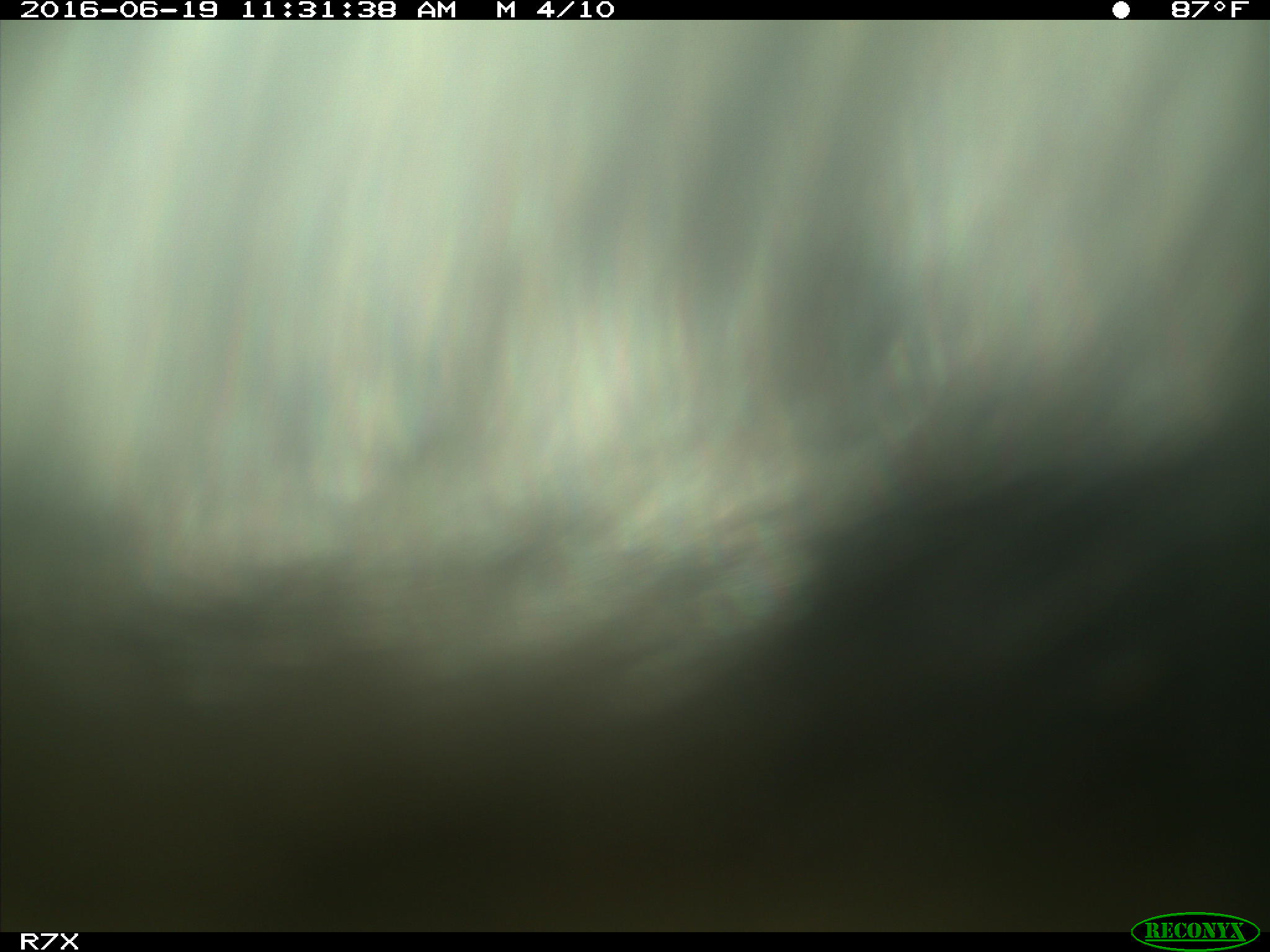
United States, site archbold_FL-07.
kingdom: Animalia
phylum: Chordata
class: Mammalia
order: Artiodactyla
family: Bovidae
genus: Bos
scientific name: Bos taurus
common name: domestic cow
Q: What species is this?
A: Bos taurus (domestic cow).